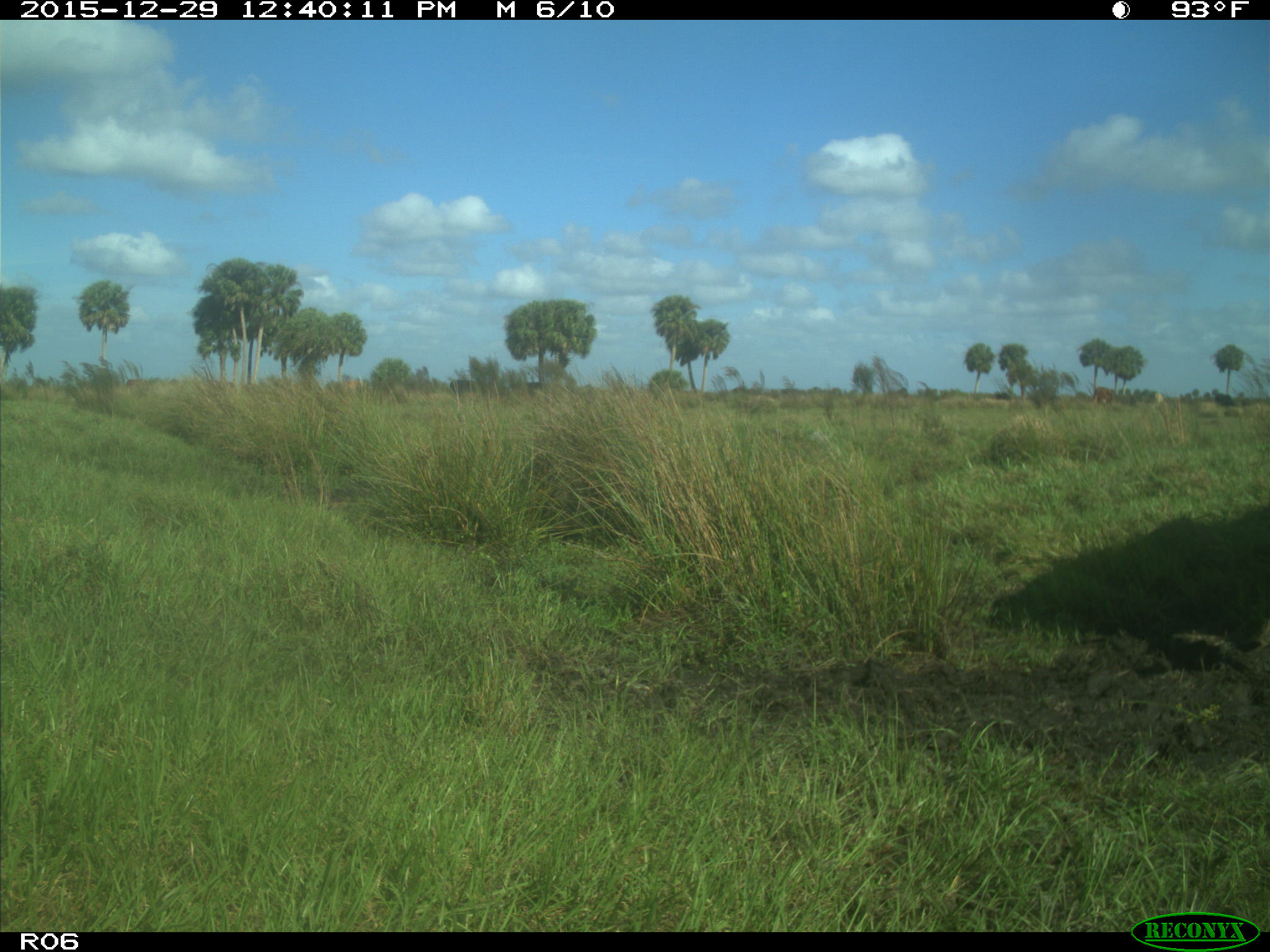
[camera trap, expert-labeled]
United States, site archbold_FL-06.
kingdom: Animalia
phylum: Chordata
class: Mammalia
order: Artiodactyla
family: Bovidae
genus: Bos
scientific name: Bos taurus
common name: domestic cow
Bos taurus (domestic cow).